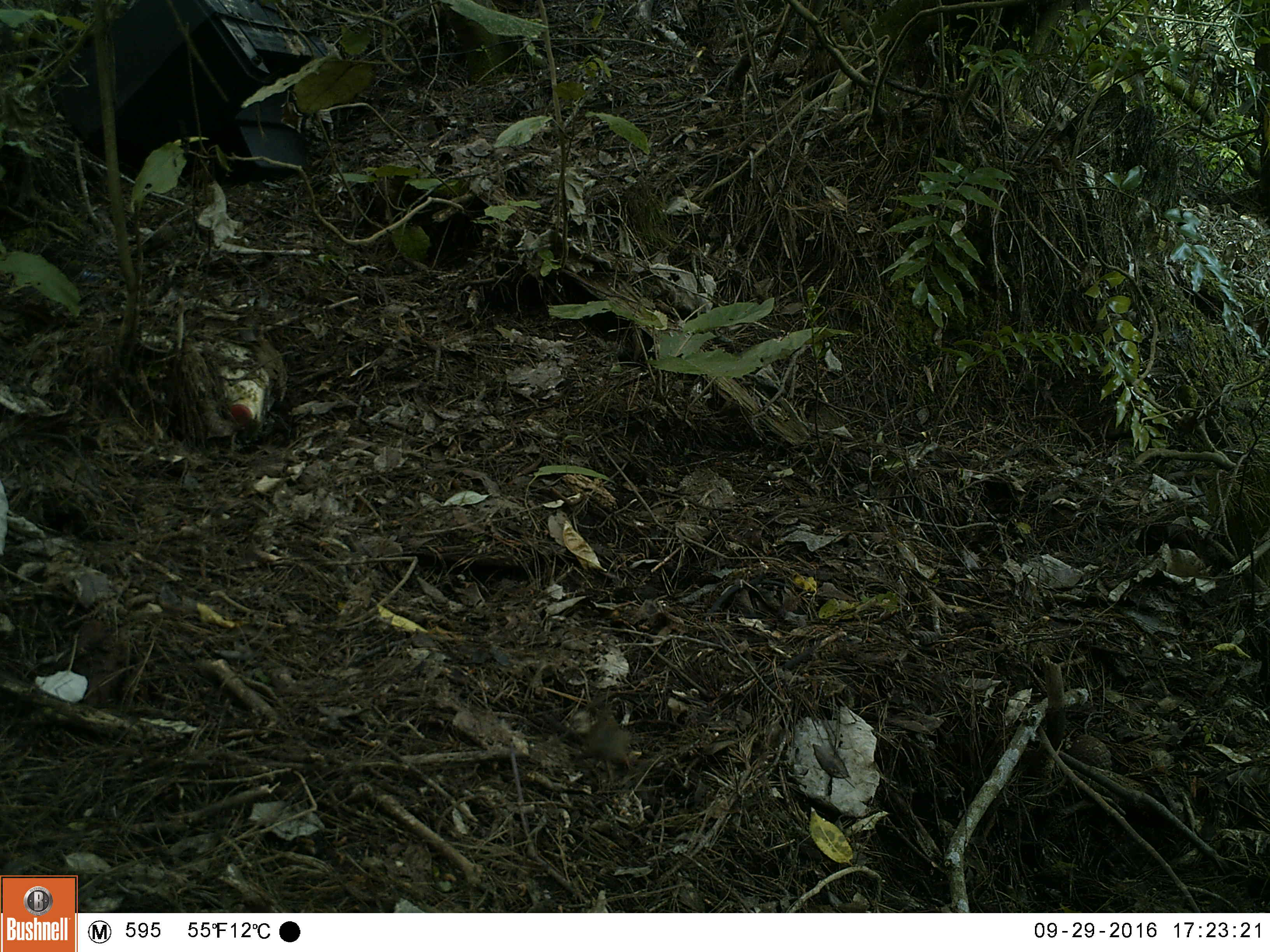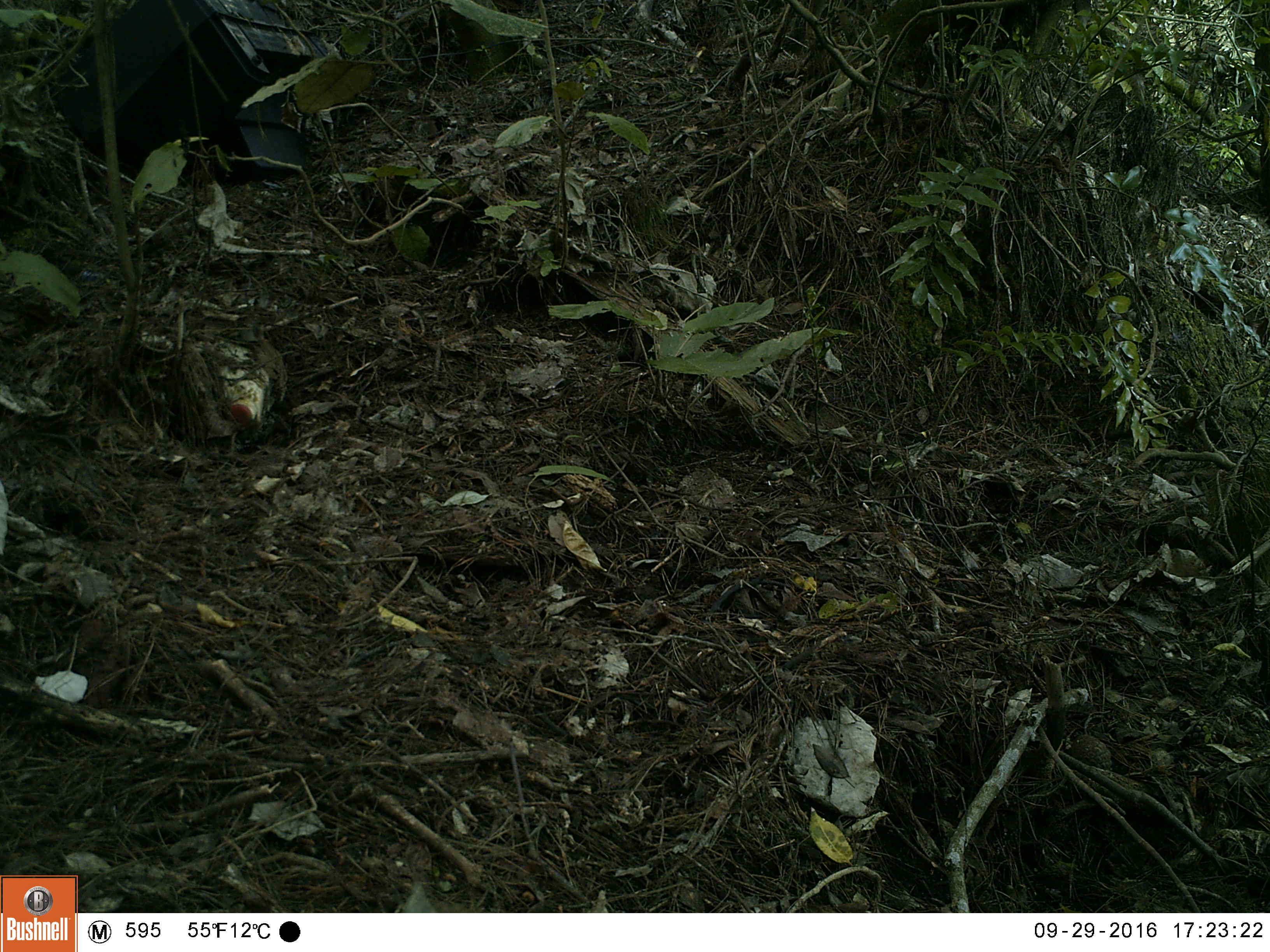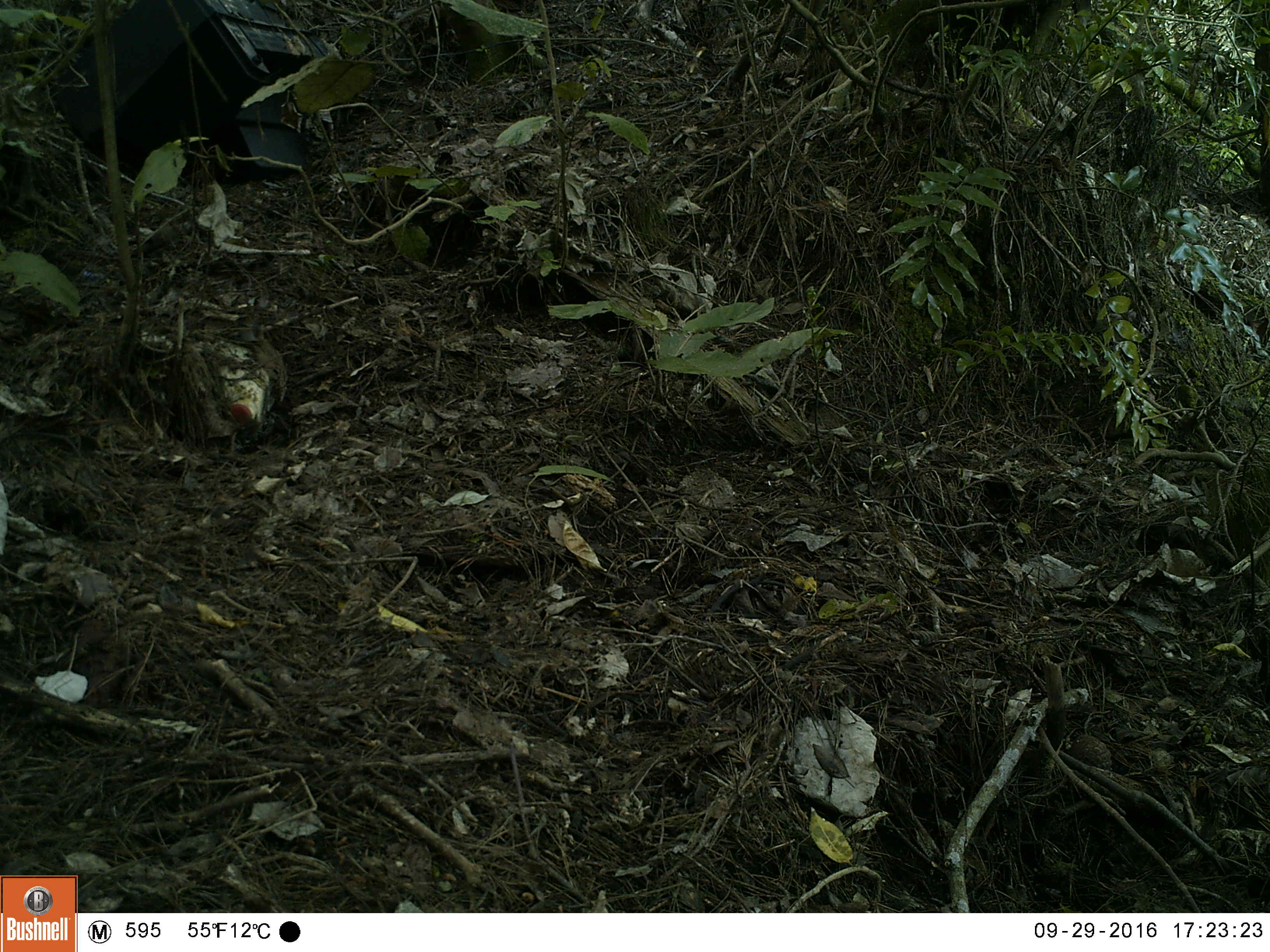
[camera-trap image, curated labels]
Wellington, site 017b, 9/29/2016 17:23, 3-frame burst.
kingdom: Animalia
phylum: Chordata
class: Aves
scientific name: Aves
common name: bird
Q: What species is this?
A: Bird (Aves).